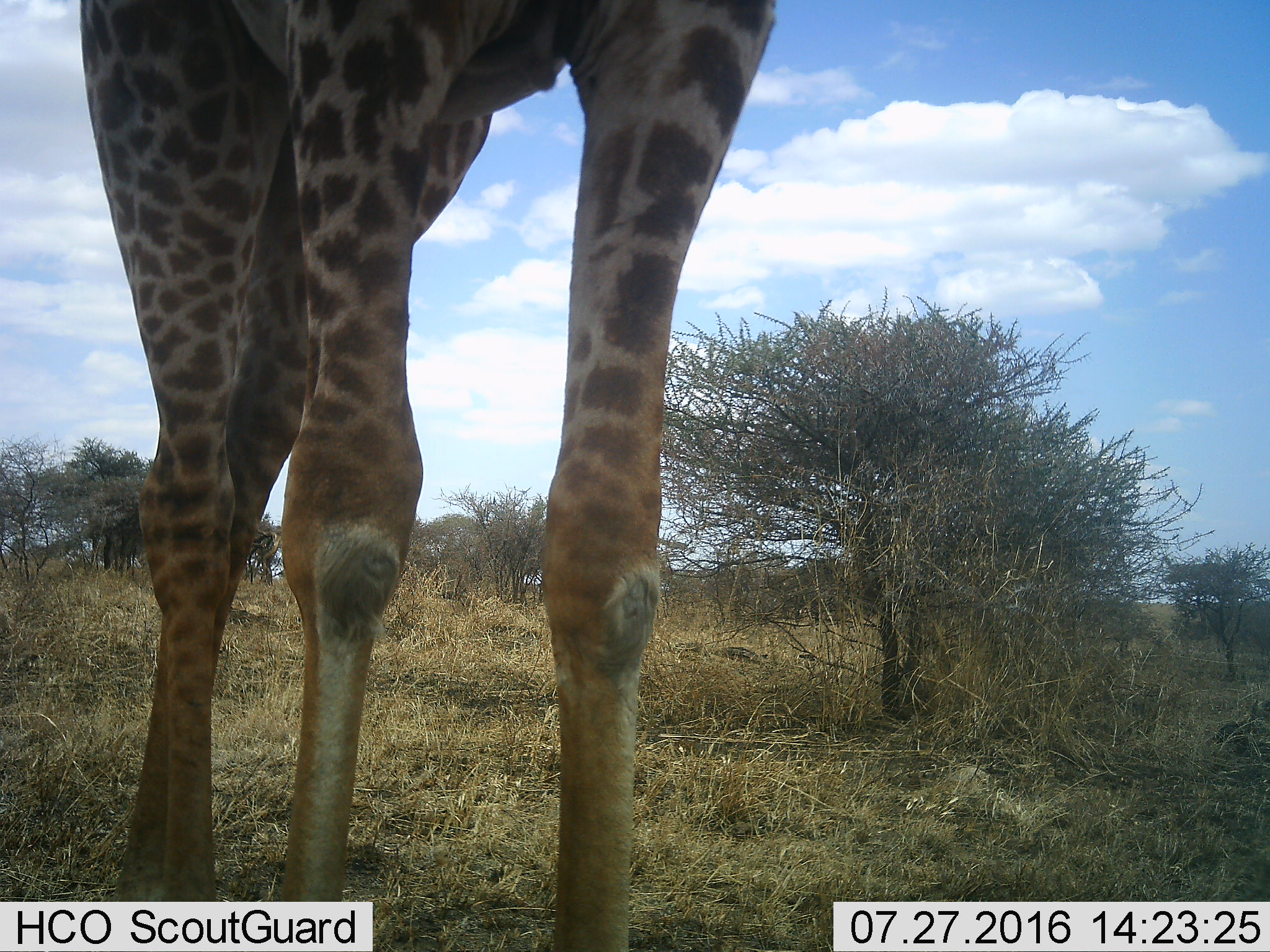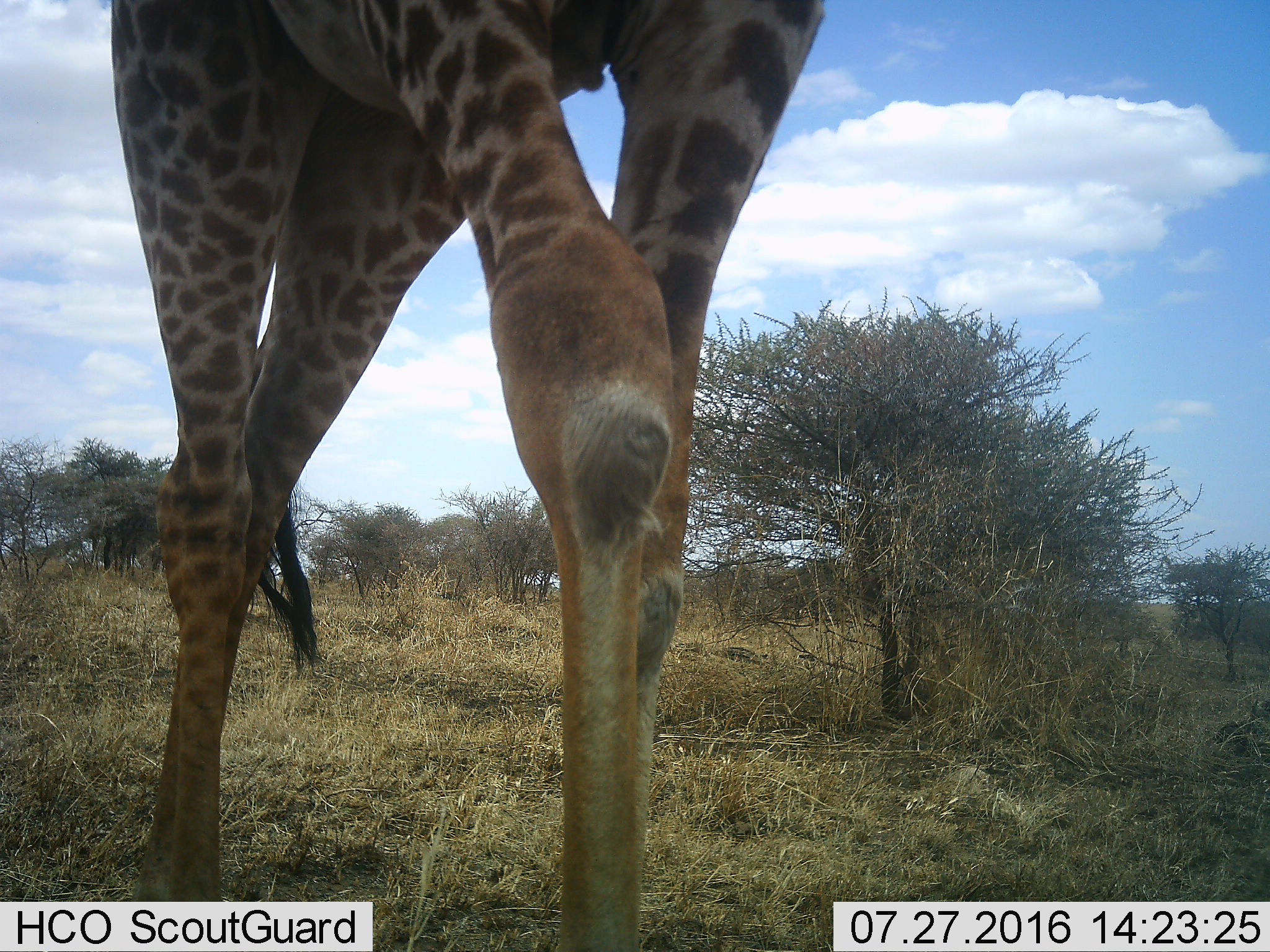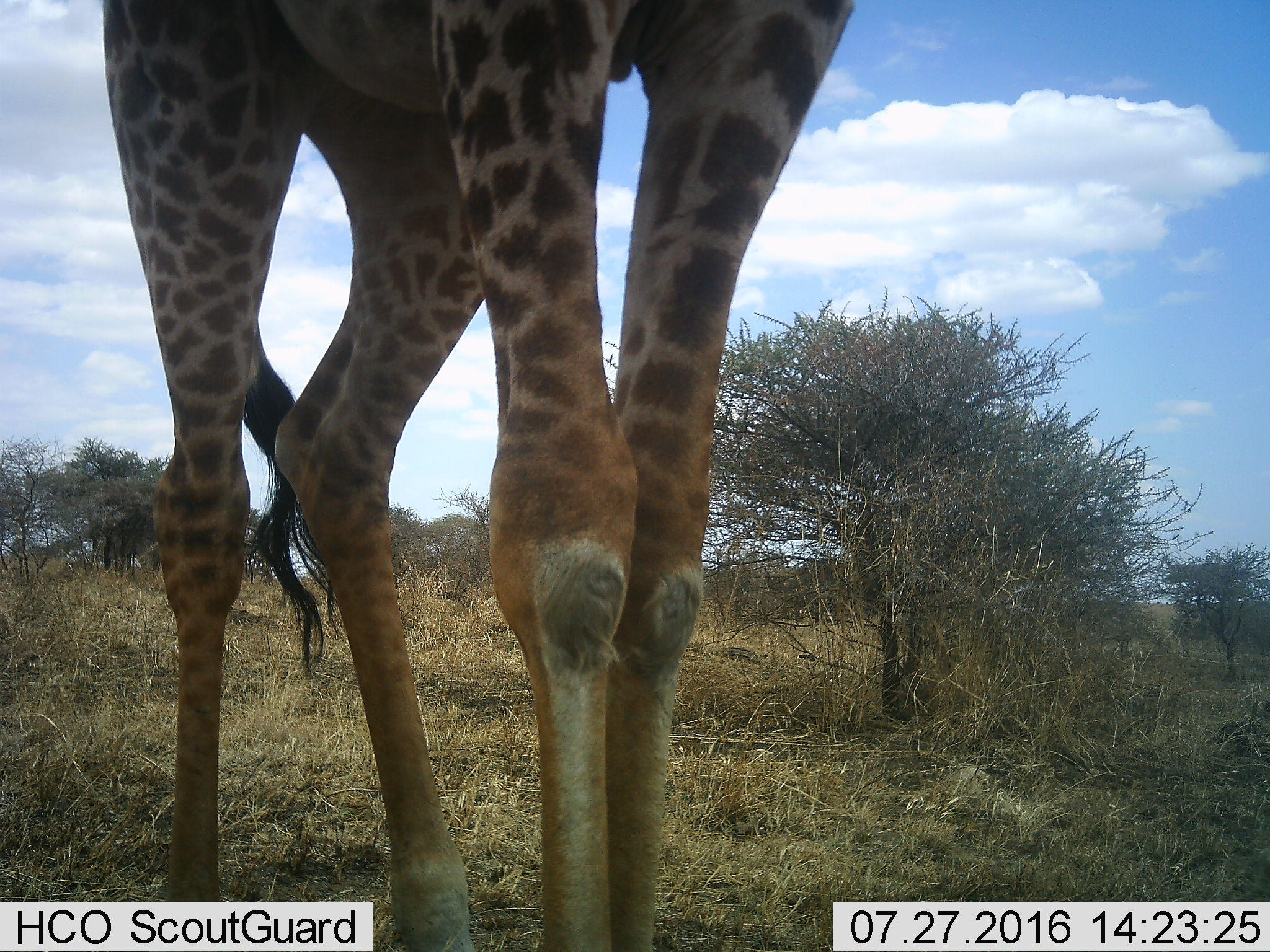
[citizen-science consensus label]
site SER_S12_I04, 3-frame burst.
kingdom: Animalia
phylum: Chordata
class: Mammalia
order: Artiodactyla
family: Giraffidae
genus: Giraffa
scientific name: Giraffa camelopardalis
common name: giraffe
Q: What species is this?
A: Giraffe (Giraffa camelopardalis).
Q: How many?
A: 1.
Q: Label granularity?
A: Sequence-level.